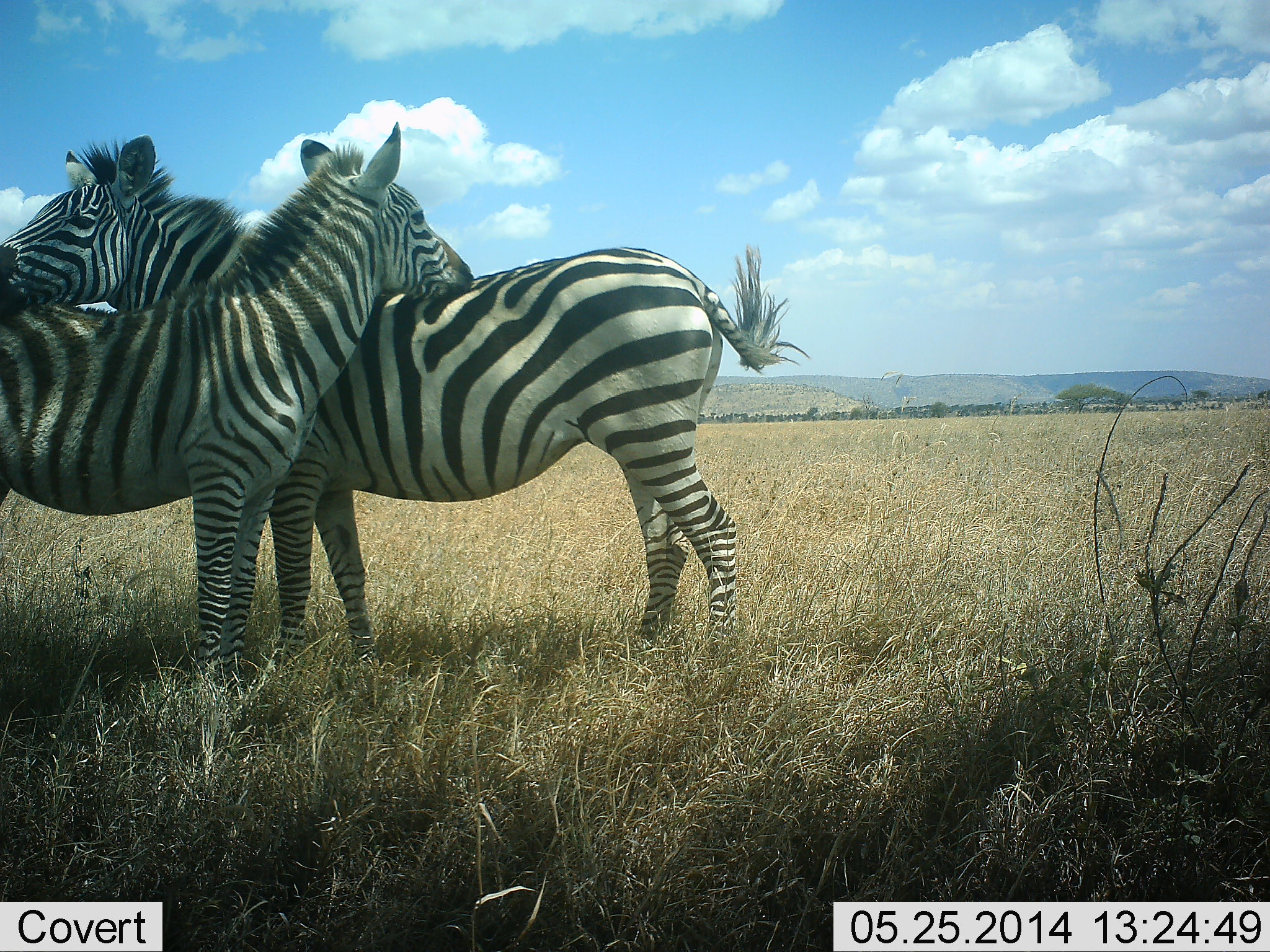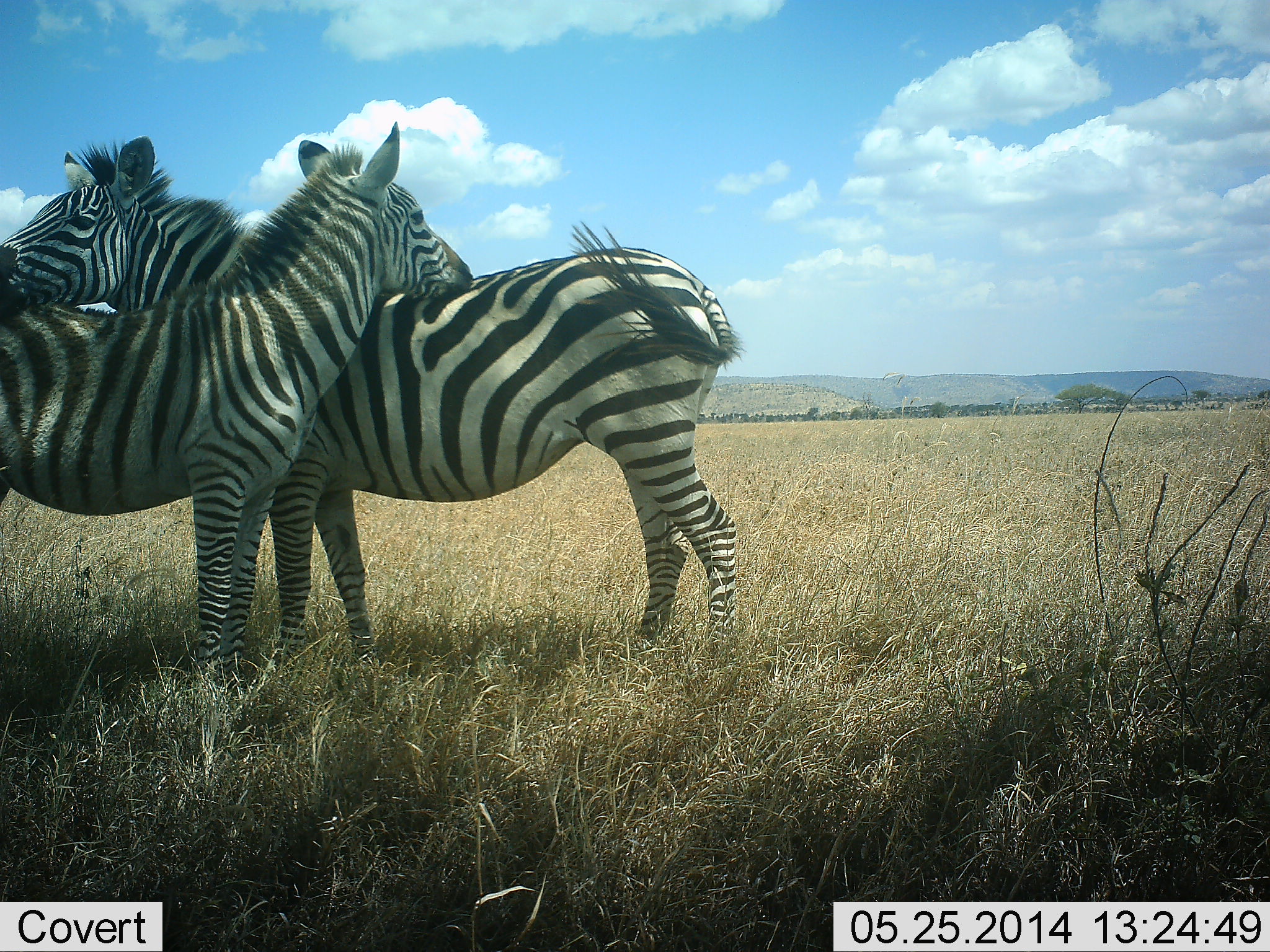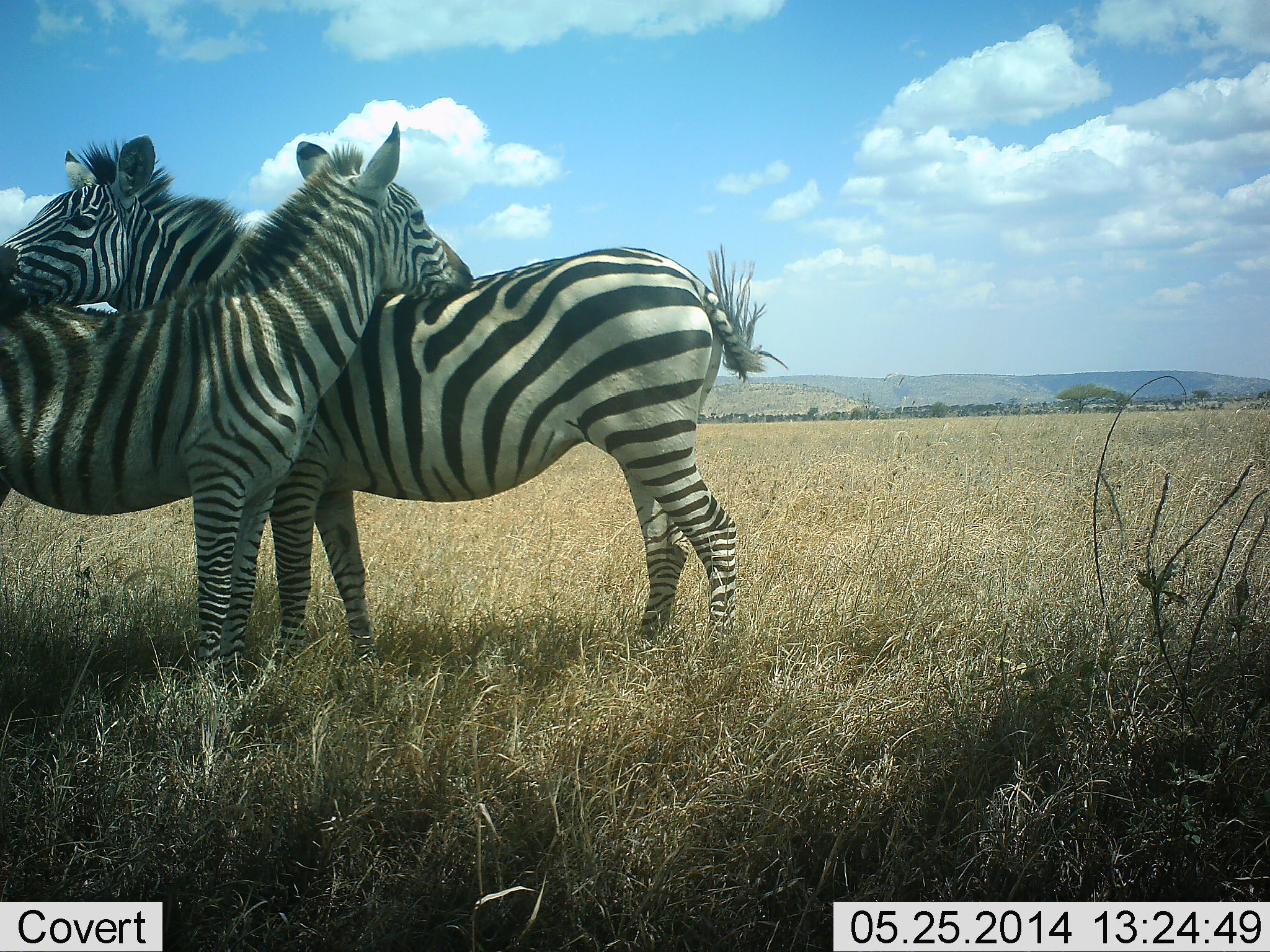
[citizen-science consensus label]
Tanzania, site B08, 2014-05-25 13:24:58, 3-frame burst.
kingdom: Animalia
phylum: Chordata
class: Mammalia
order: Perissodactyla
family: Equidae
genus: Equus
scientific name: Equus quagga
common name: plains zebra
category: zebra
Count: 2.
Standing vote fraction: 54%.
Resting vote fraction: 8%.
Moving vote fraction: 0%.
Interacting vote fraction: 88%.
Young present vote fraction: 15%.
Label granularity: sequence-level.